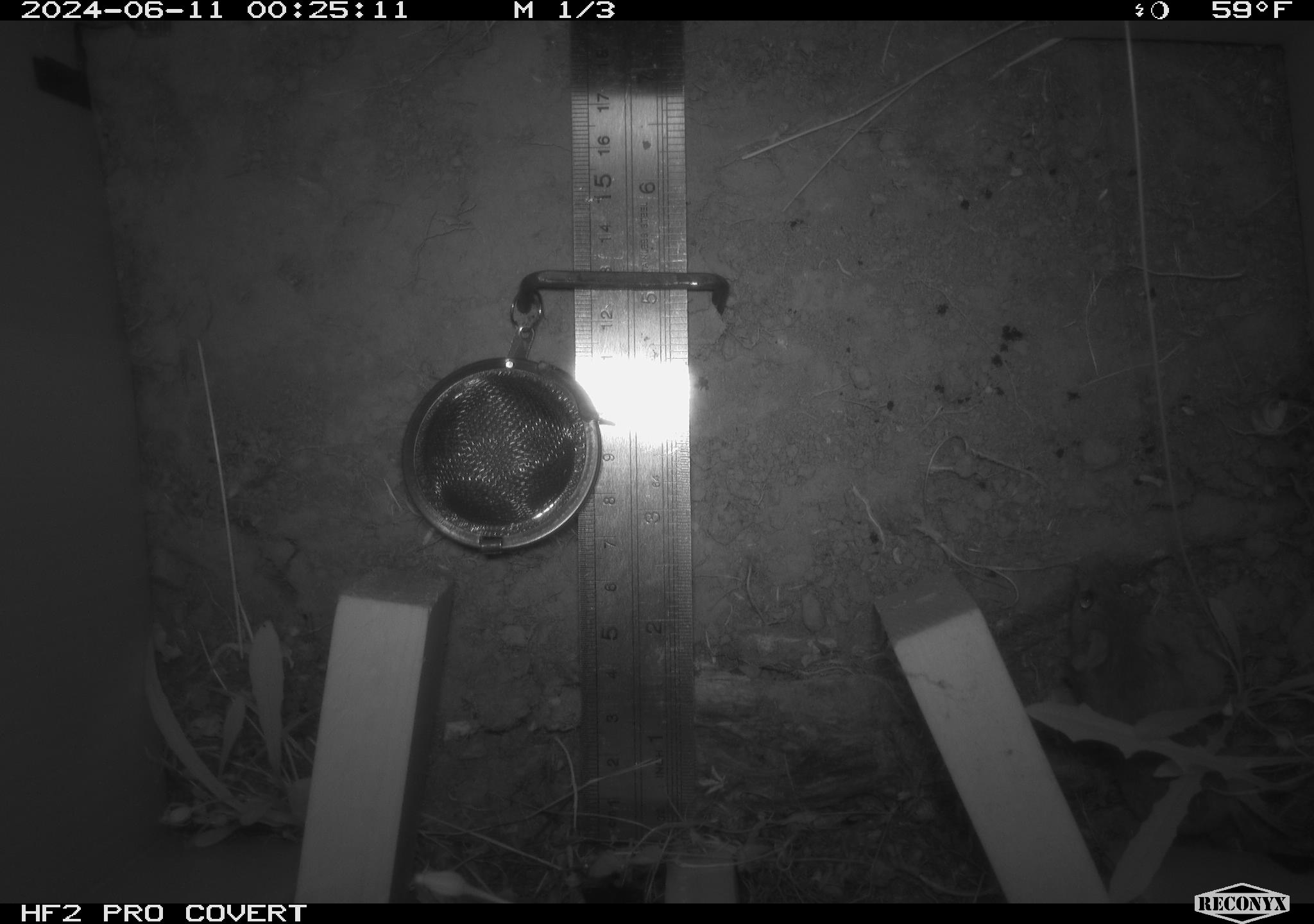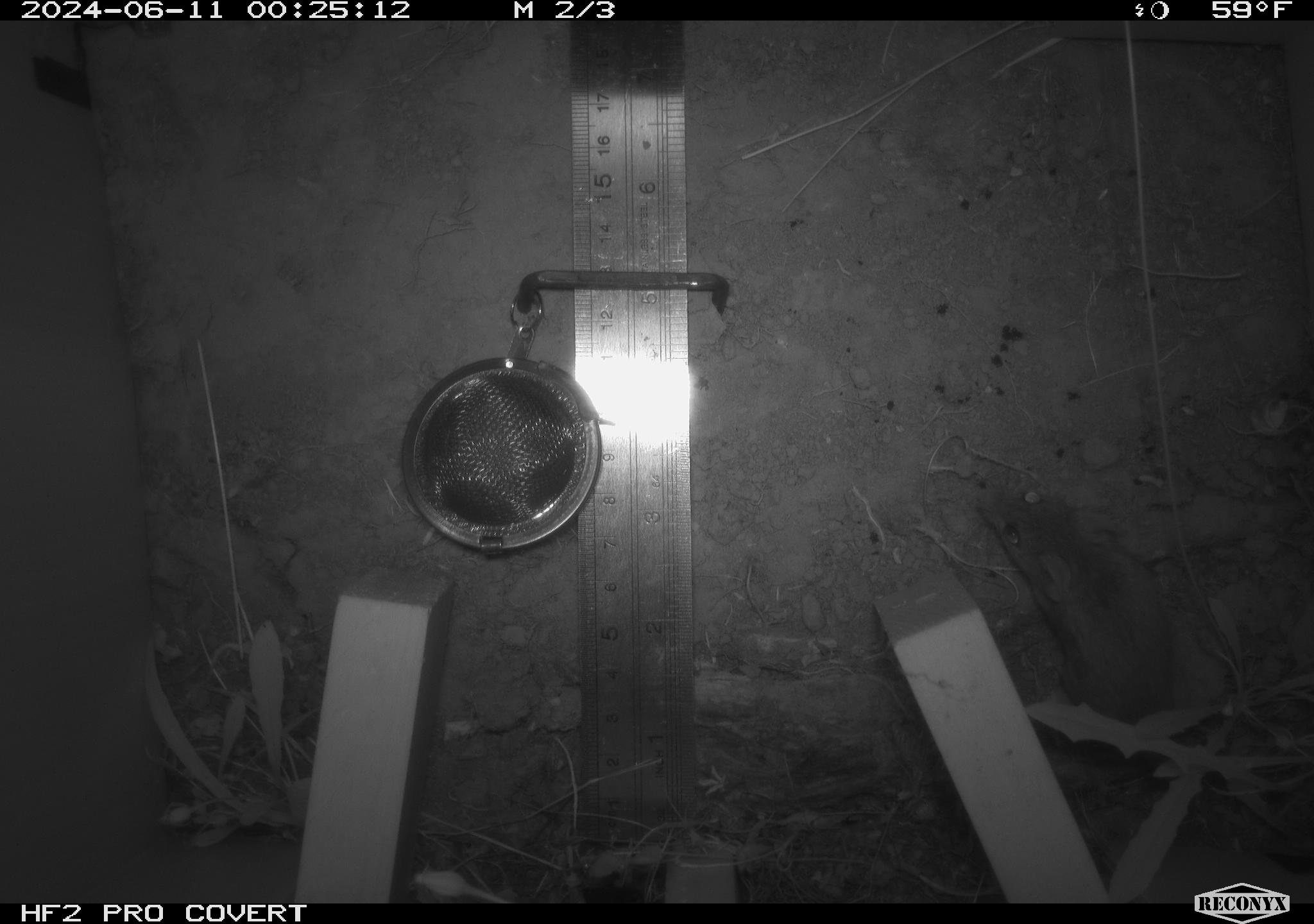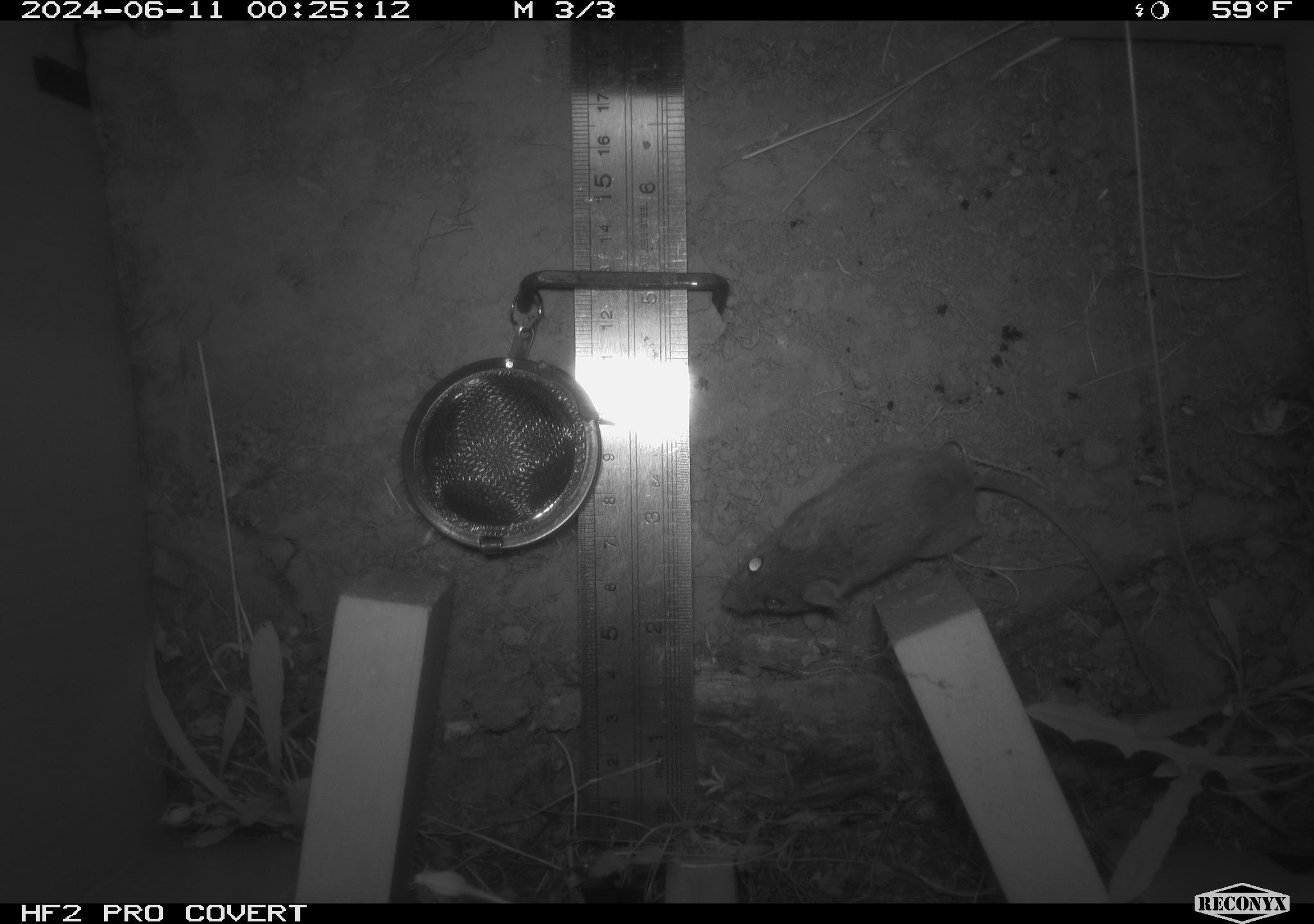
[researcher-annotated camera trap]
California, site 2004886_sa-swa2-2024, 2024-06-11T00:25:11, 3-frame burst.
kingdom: Animalia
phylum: Chordata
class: Mammalia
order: Rodentia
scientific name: Rodentia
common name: mouse species